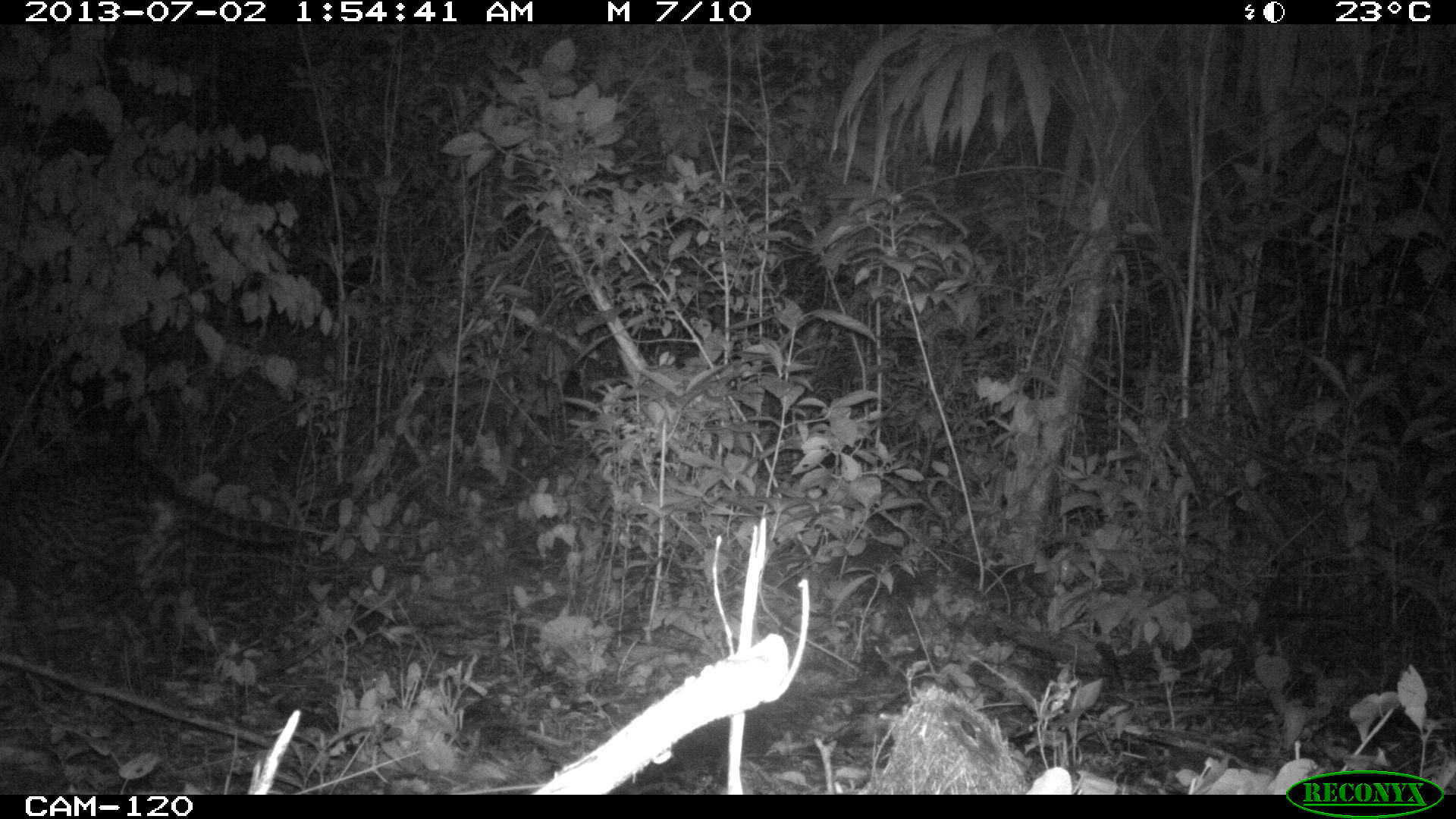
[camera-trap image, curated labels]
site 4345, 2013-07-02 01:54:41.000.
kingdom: Animalia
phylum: Chordata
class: Mammalia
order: Carnivora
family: Felidae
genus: Leopardus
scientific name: Leopardus pardalis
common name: ocelot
Leopardus pardalis (ocelot), count 1, sex female.